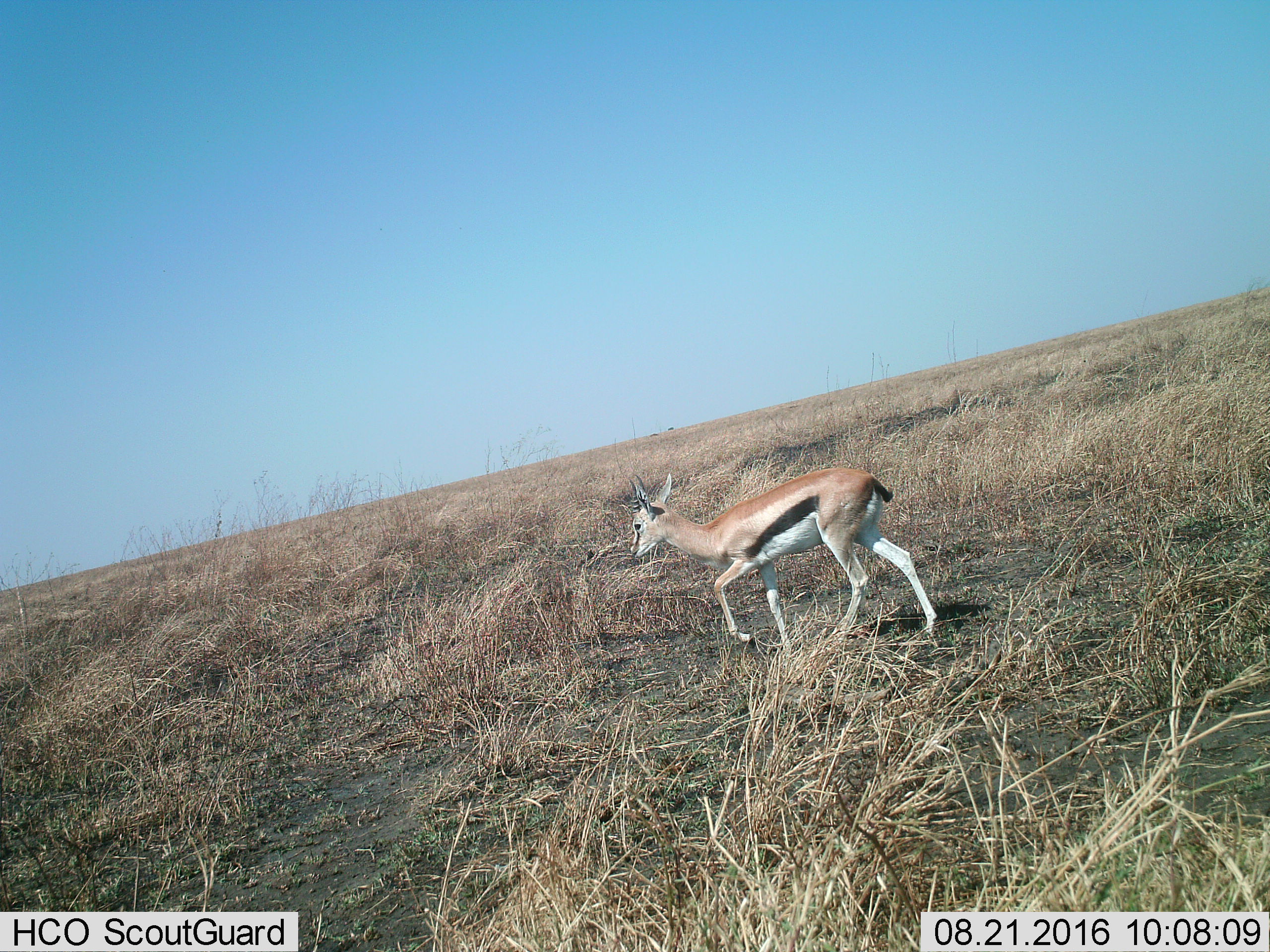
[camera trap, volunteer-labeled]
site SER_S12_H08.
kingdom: Animalia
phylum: Chordata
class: Mammalia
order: Artiodactyla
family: Bovidae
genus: Eudorcas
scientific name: Eudorcas thomsonii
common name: thomson's gazelle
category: gazellethomsons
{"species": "gazellethomsons (thomson's gazelle) (Eudorcas thomsonii)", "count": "1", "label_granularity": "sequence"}